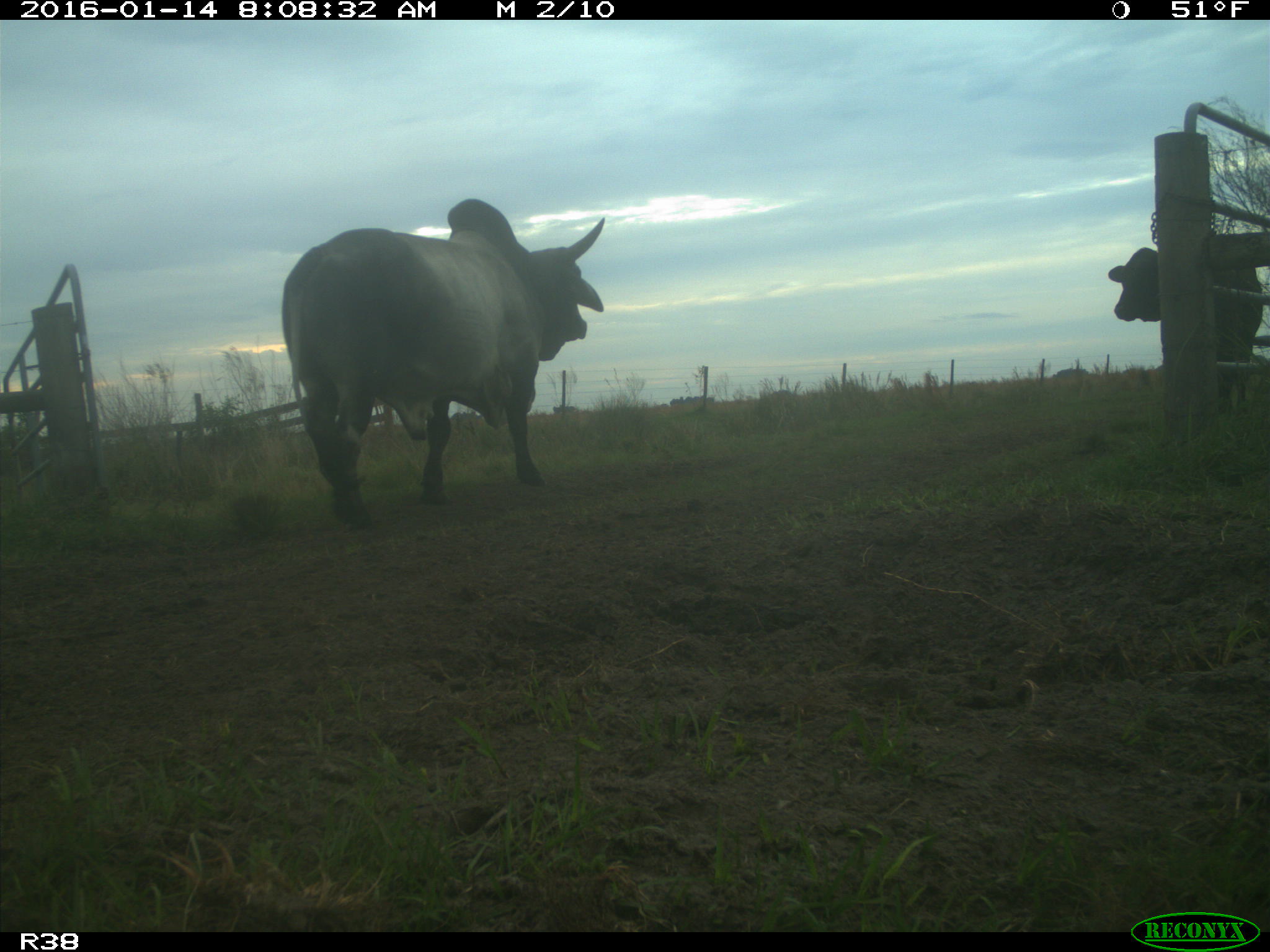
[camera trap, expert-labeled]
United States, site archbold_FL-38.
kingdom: Animalia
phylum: Chordata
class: Mammalia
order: Artiodactyla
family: Bovidae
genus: Bos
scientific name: Bos taurus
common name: domestic cow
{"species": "Bos taurus (domestic cow)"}